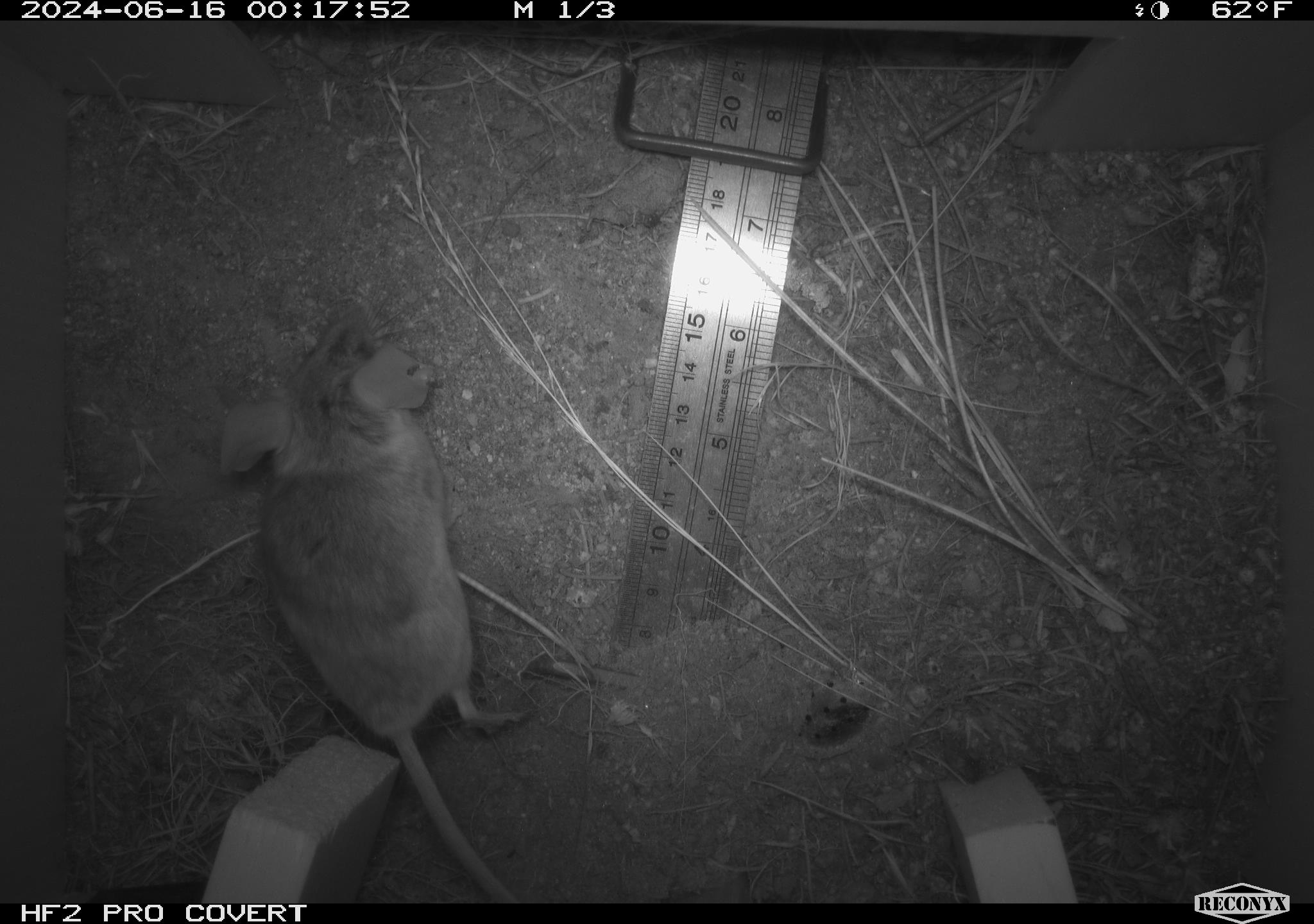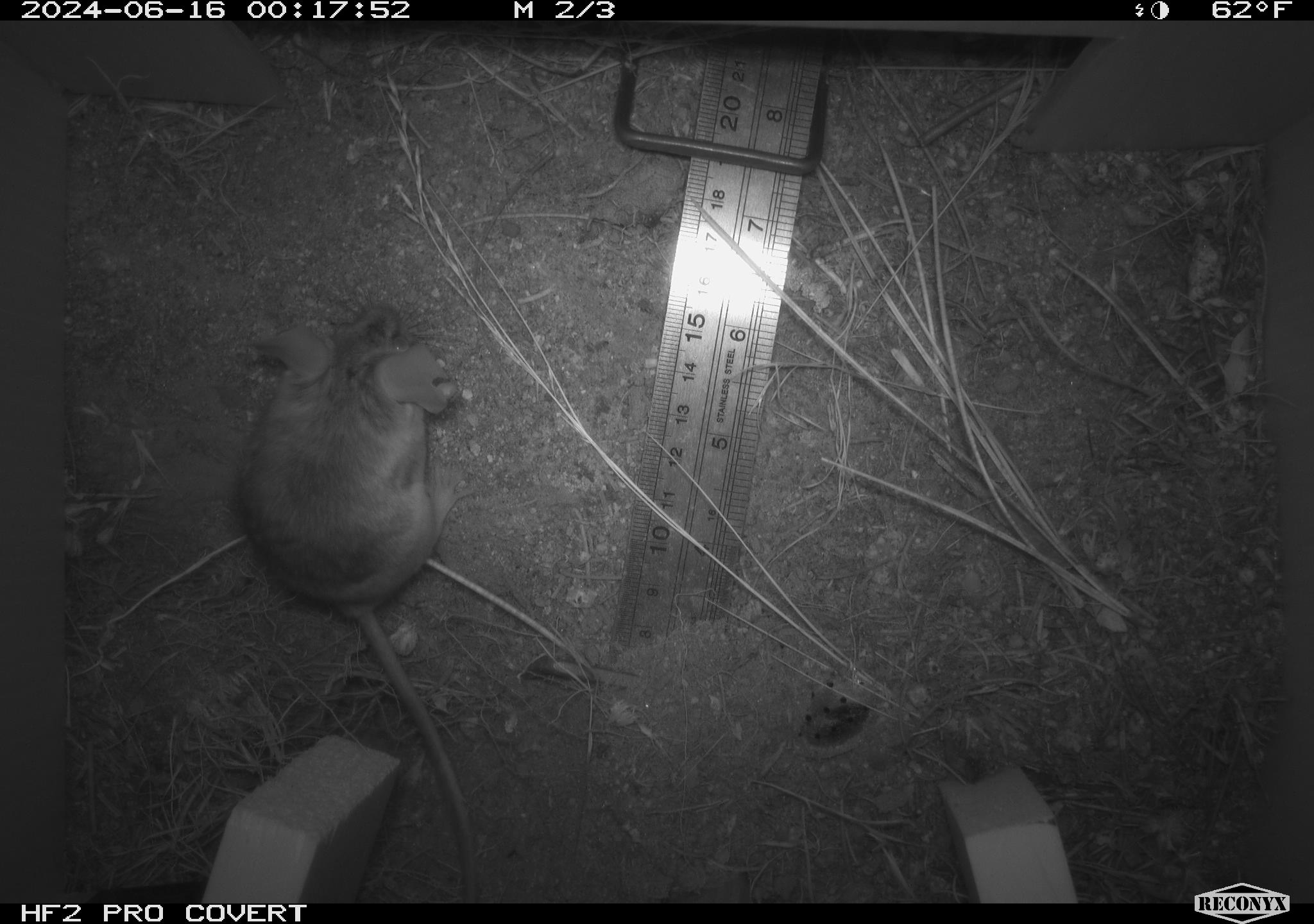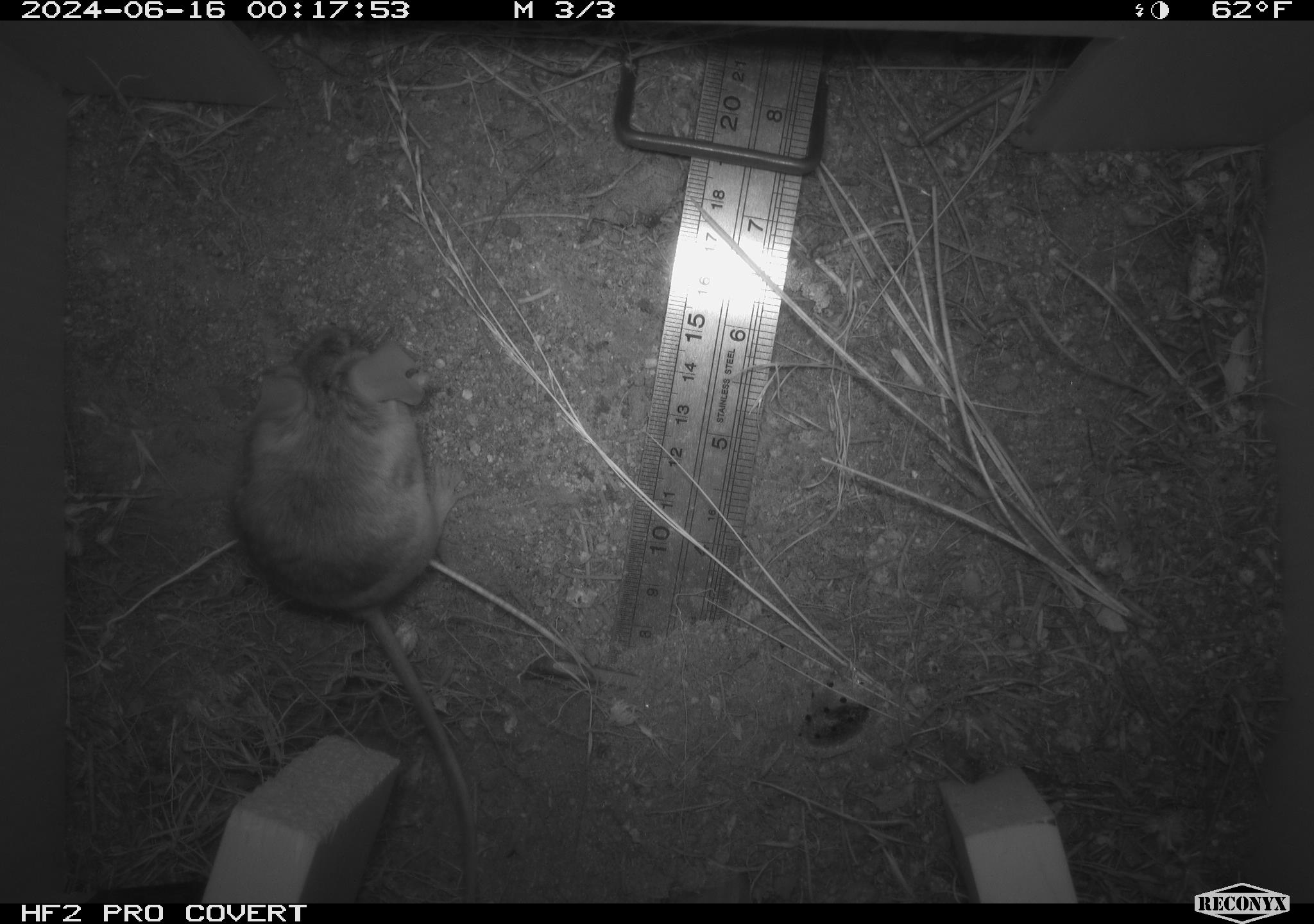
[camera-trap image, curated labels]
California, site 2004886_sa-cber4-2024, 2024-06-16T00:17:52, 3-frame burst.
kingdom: Animalia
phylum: Chordata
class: Mammalia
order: Rodentia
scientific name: Rodentia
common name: mouse species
Mouse species (Rodentia).